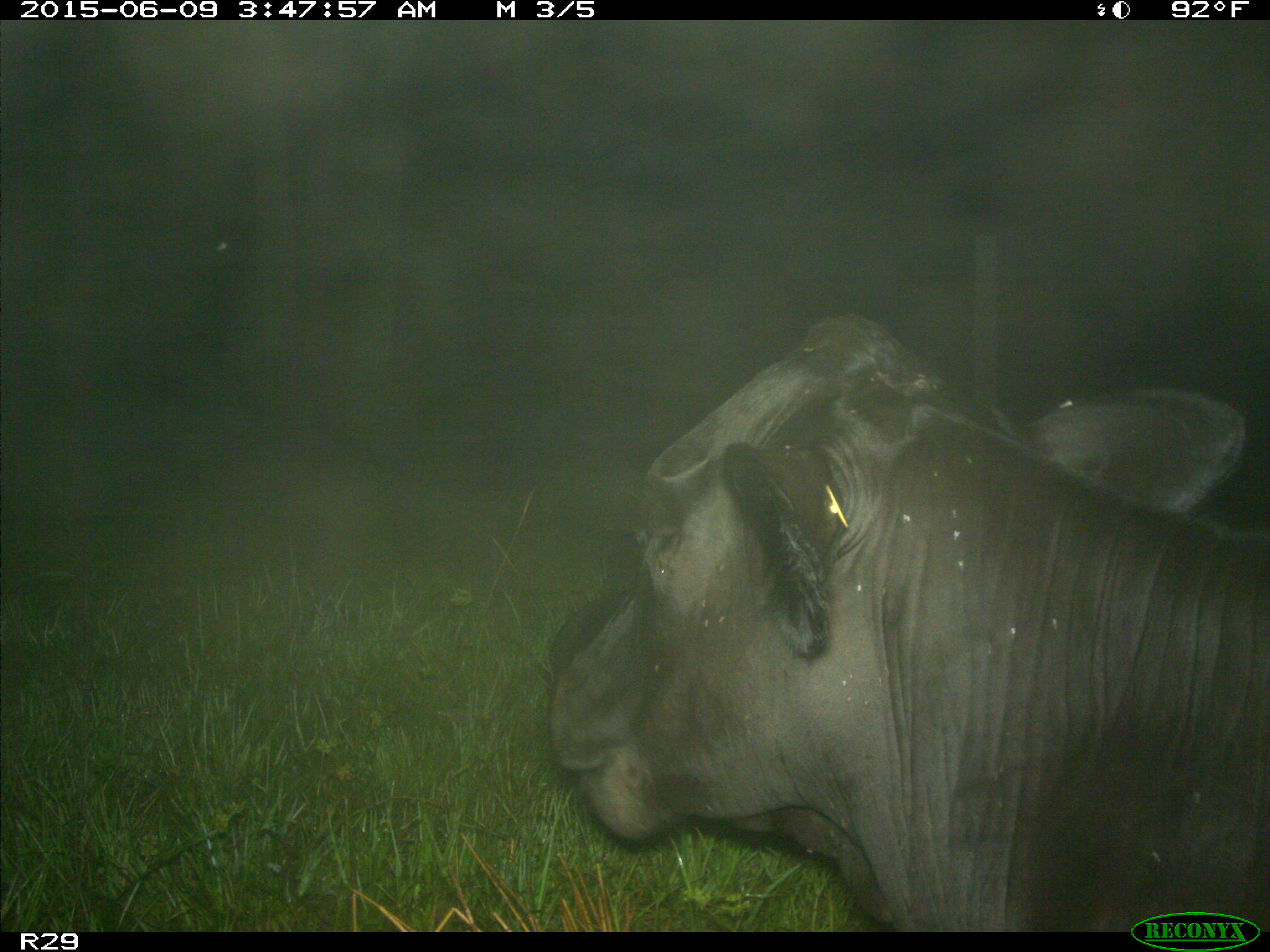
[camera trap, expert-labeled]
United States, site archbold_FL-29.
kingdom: Animalia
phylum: Chordata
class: Mammalia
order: Artiodactyla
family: Bovidae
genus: Bos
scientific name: Bos taurus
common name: domestic cow